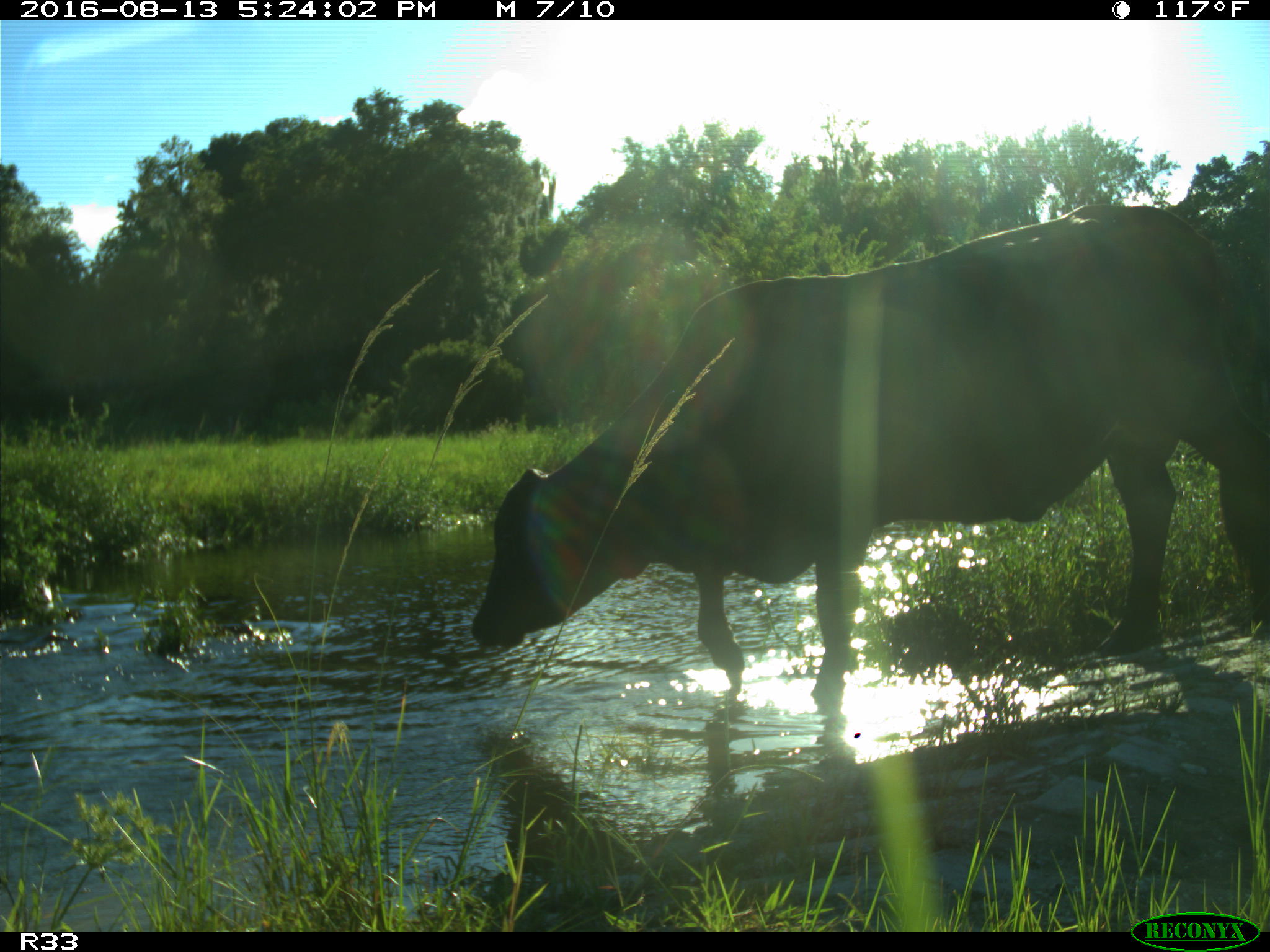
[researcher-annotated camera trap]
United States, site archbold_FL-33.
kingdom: Animalia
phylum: Chordata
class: Mammalia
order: Artiodactyla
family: Bovidae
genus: Bos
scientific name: Bos taurus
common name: domestic cow